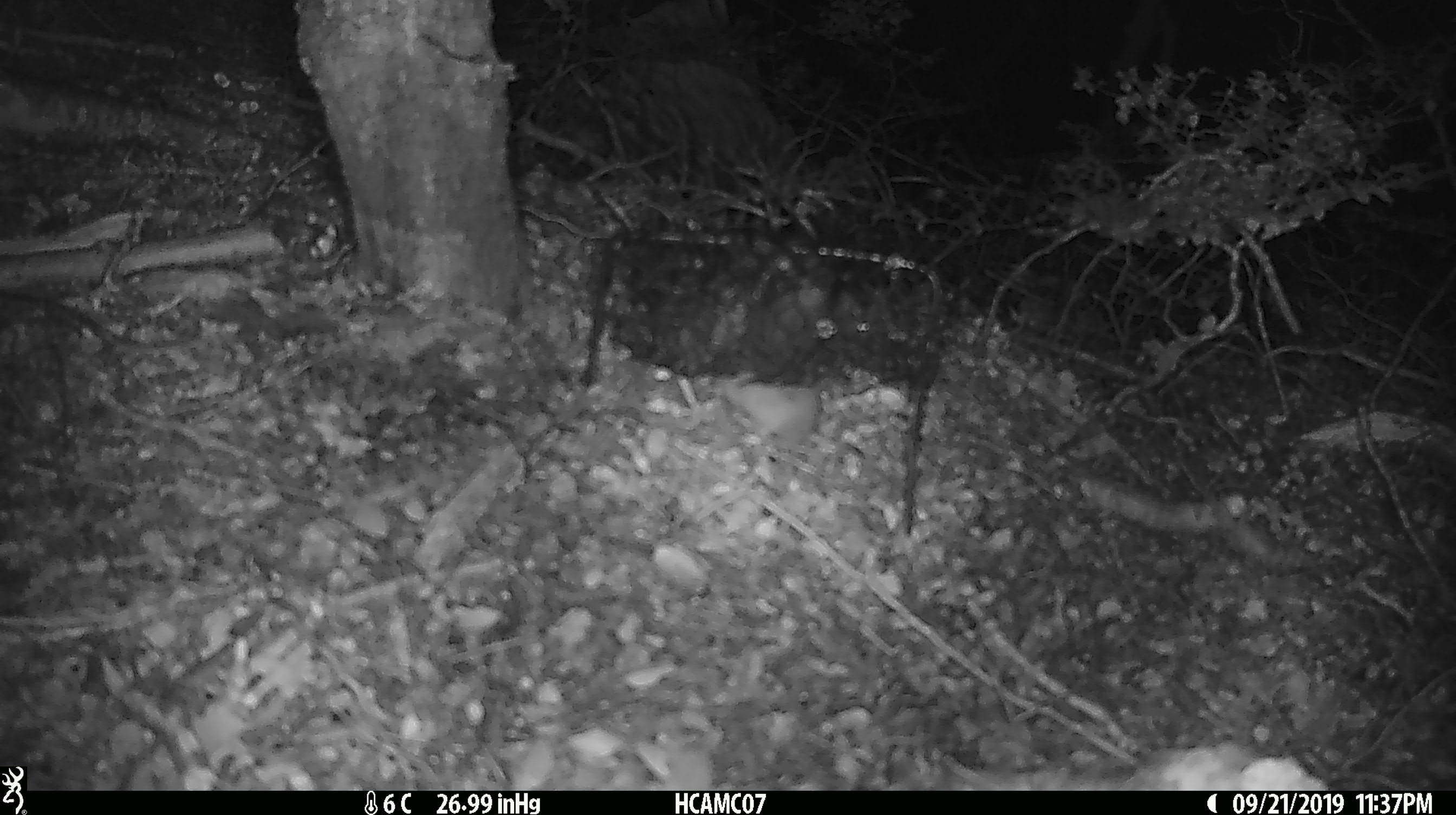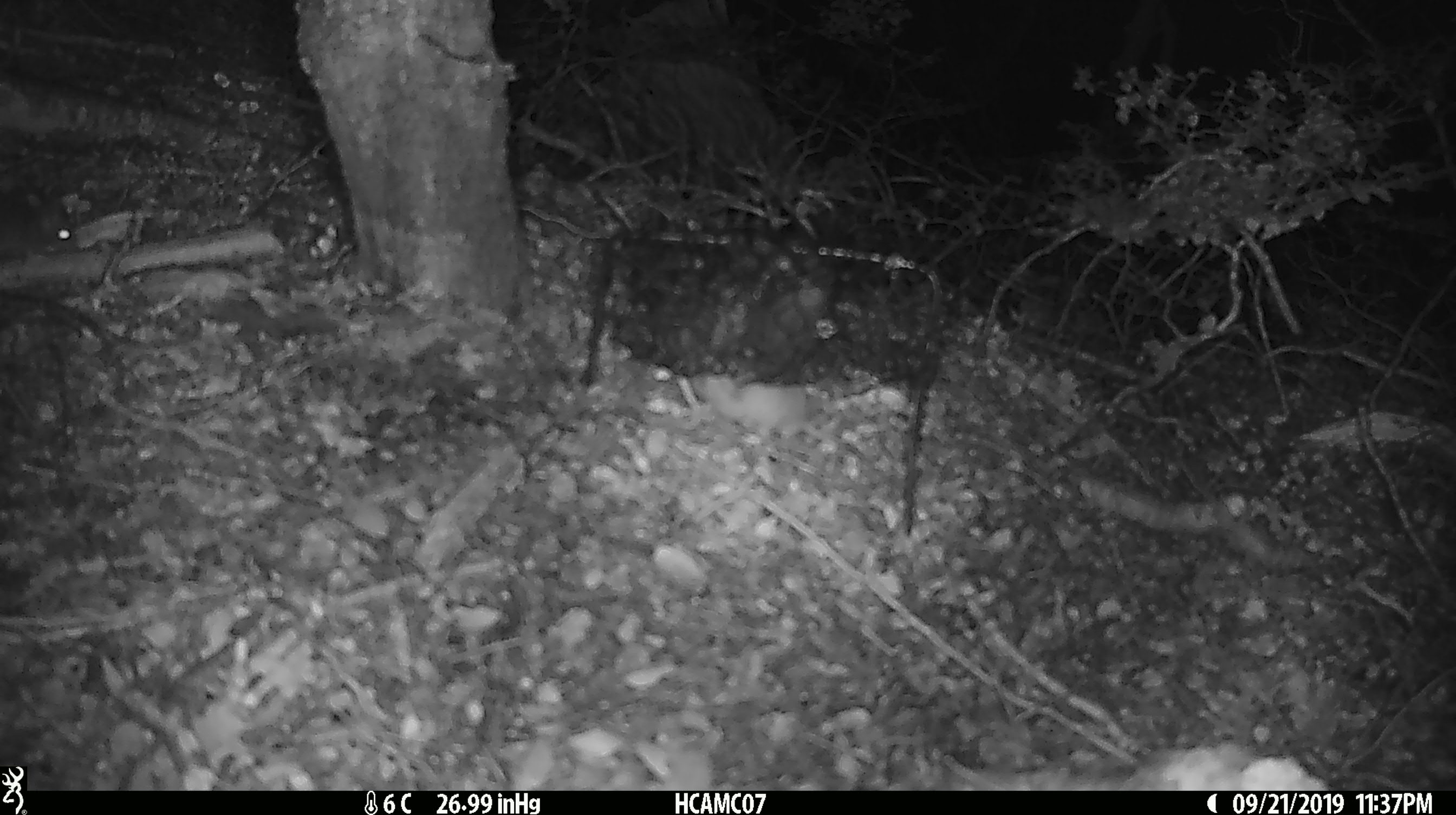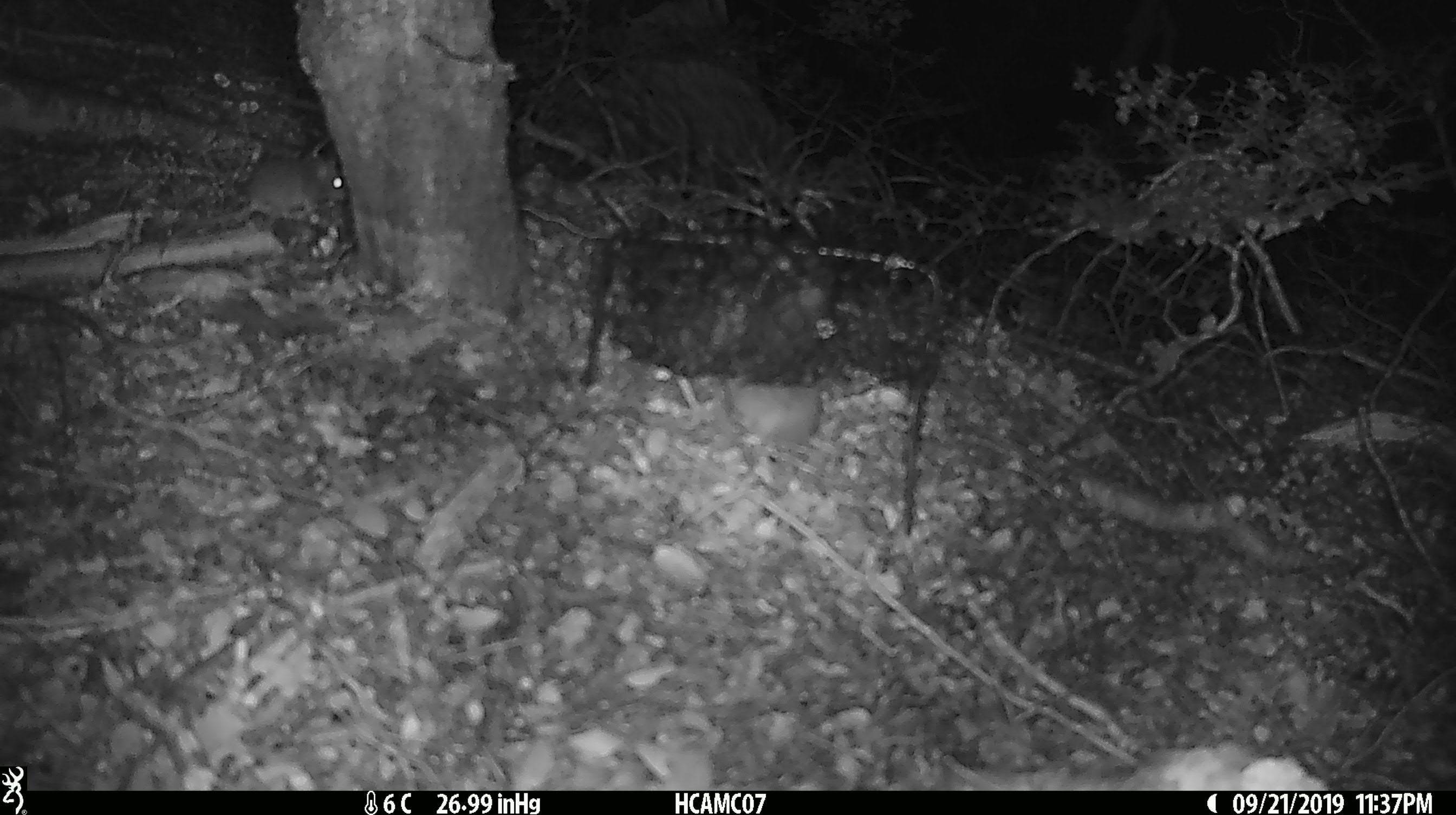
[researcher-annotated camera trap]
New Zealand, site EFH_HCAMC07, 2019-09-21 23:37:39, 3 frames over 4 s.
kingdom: Animalia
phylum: Chordata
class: Mammalia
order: Rodentia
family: Muridae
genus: Mus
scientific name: Mus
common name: mouse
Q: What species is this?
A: Mouse (Mus).